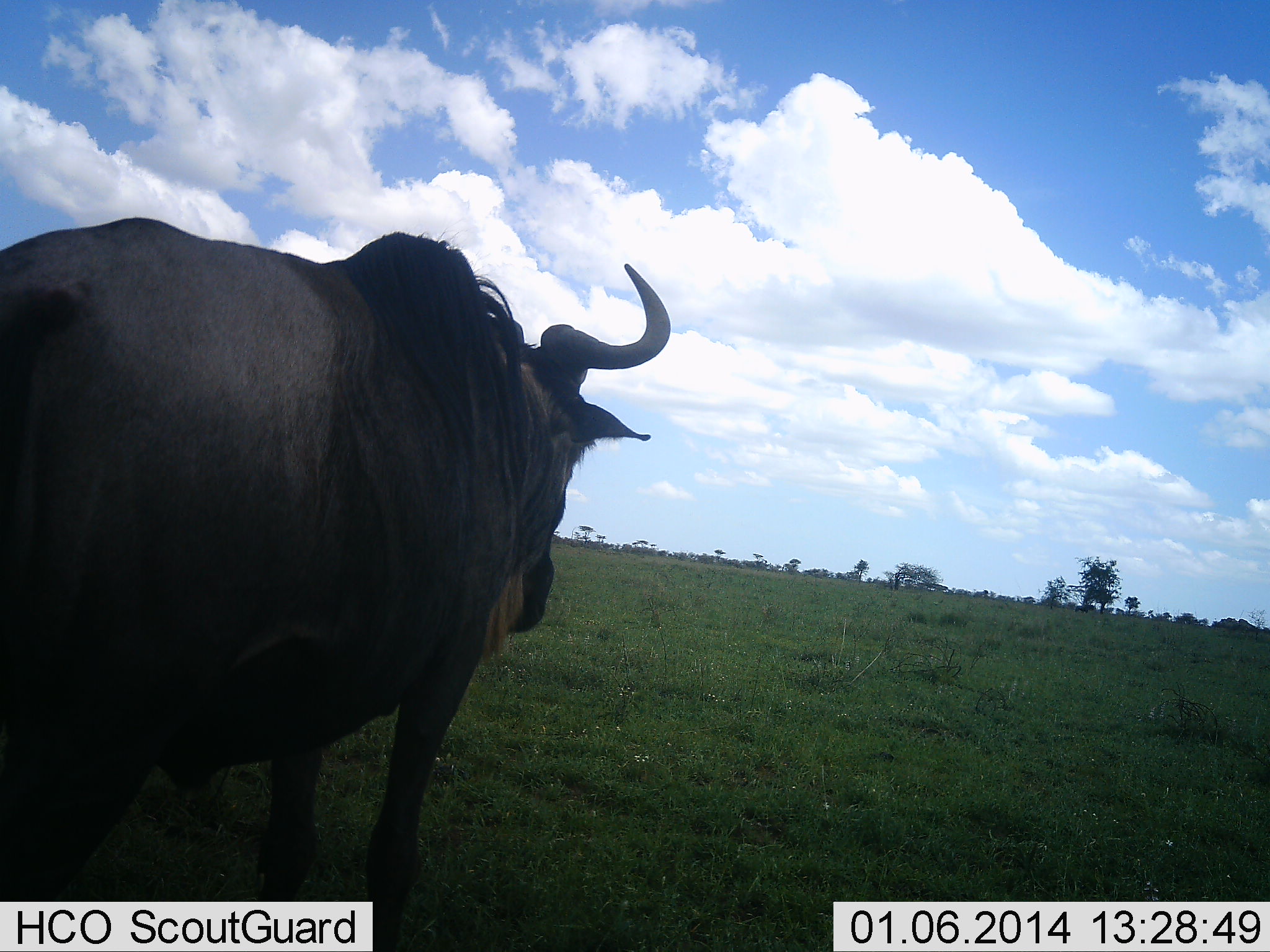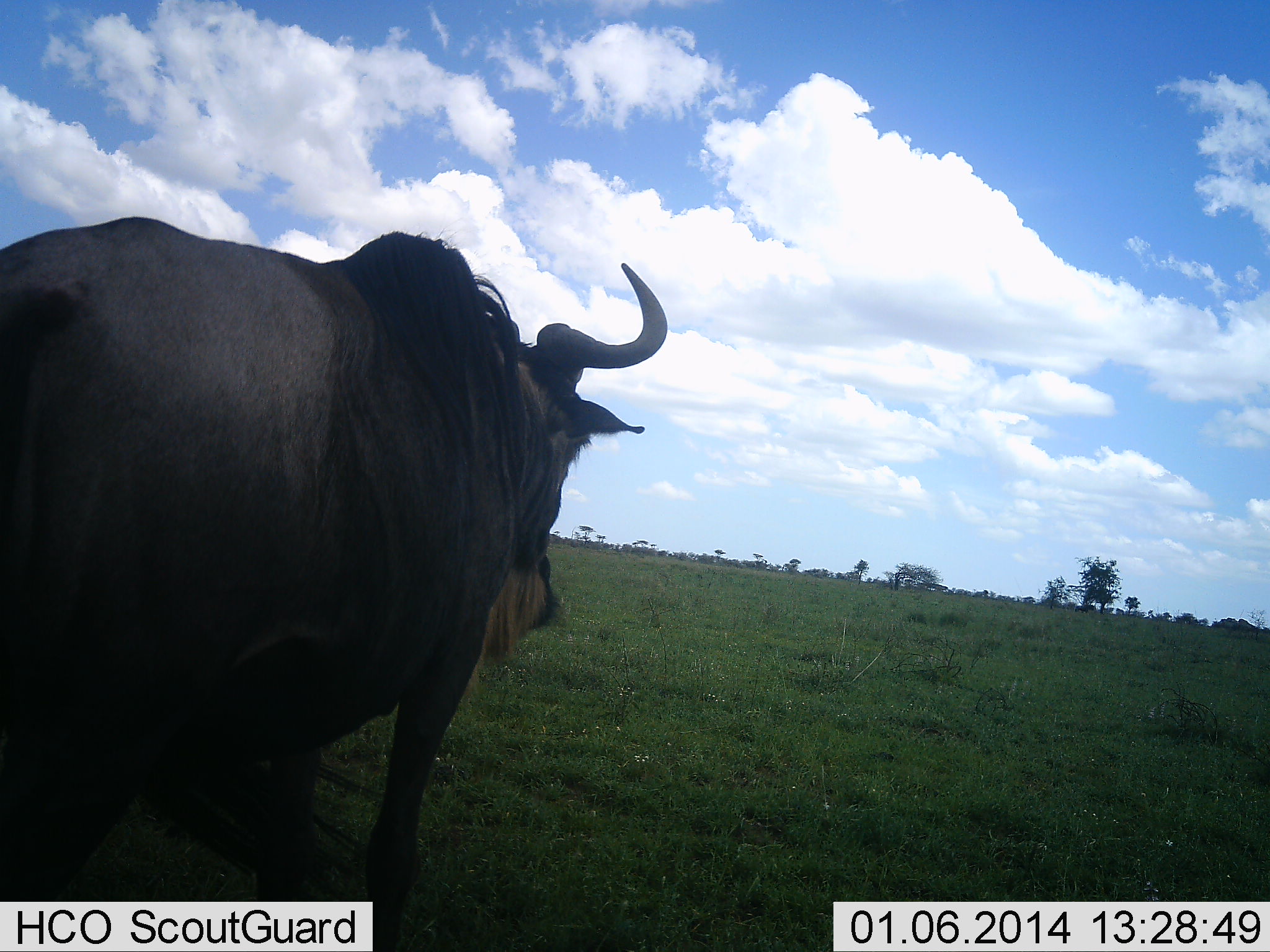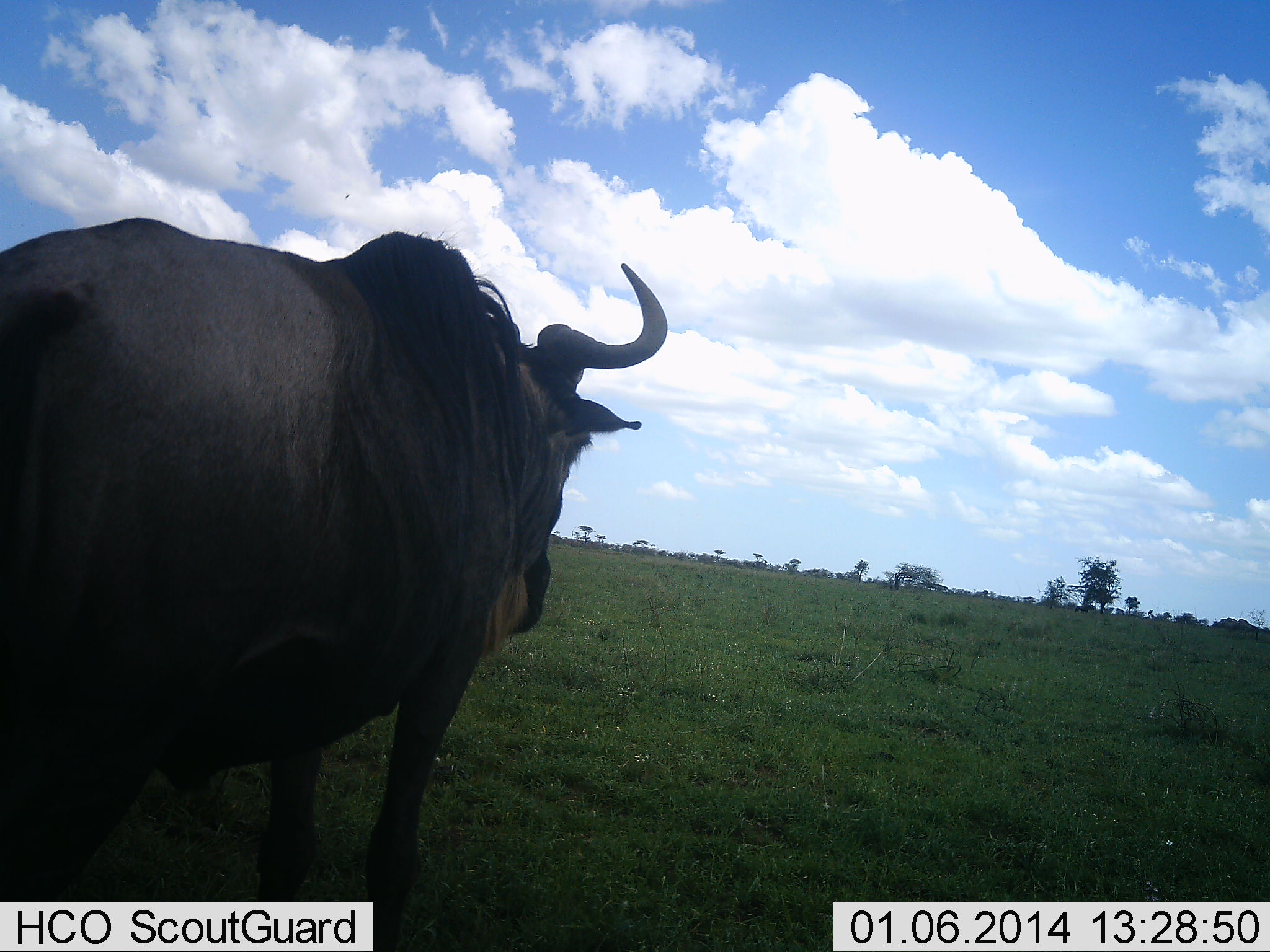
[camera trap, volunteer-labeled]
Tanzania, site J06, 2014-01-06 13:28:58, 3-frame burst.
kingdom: Animalia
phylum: Chordata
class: Mammalia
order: Artiodactyla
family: Bovidae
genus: Connochaetes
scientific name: Connochaetes taurinus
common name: blue wildebeest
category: wildebeest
Wildebeest (blue wildebeest) (Connochaetes taurinus), count 1. Behavior (volunteer vote fractions): standing 90%, resting 0%, moving 10%, interacting 0%. Young present (vote fraction): 0%. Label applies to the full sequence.